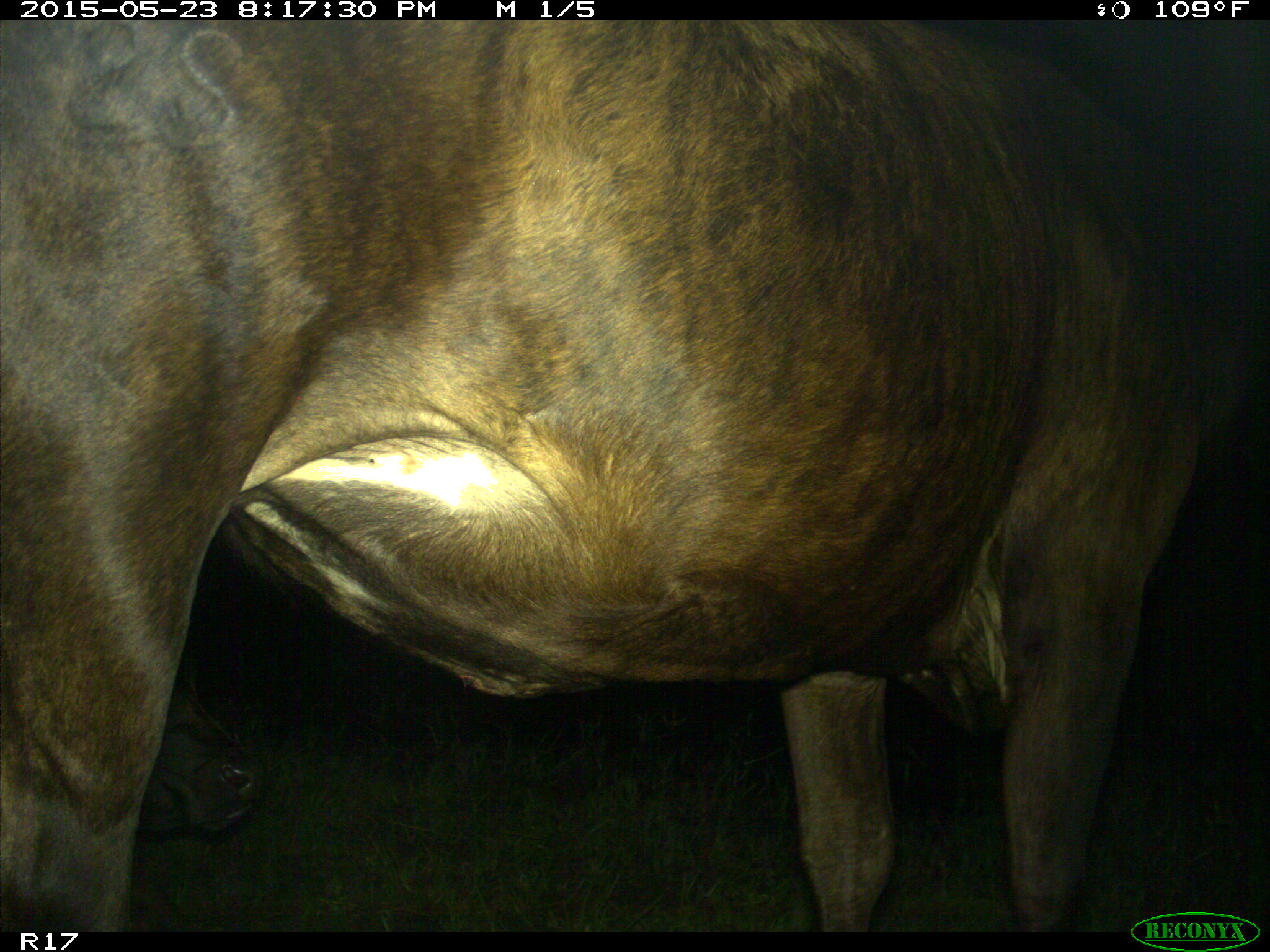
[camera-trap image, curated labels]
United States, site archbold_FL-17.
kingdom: Animalia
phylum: Chordata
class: Mammalia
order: Artiodactyla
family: Bovidae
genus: Bos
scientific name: Bos taurus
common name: domestic cow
Bos taurus (domestic cow).